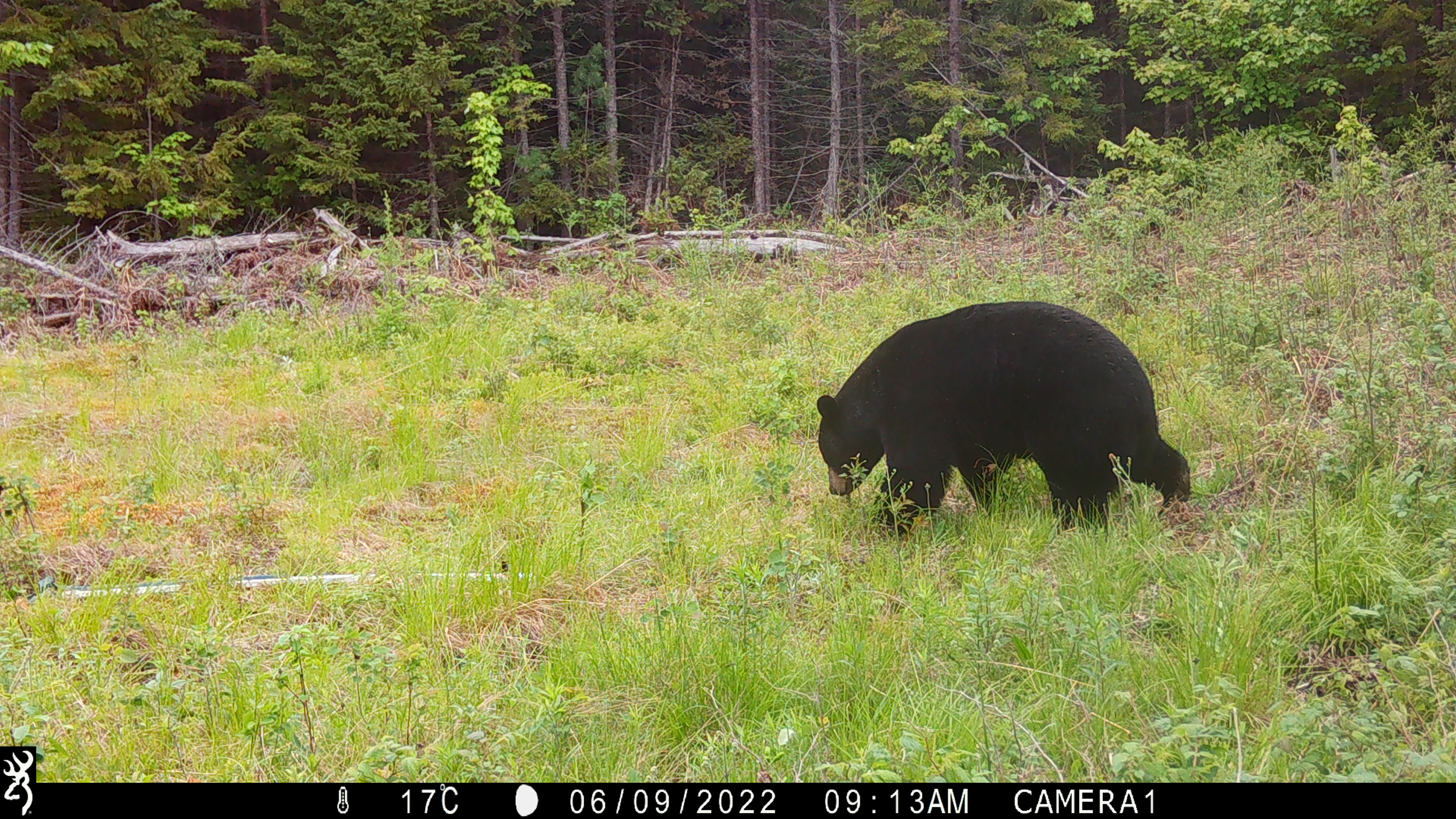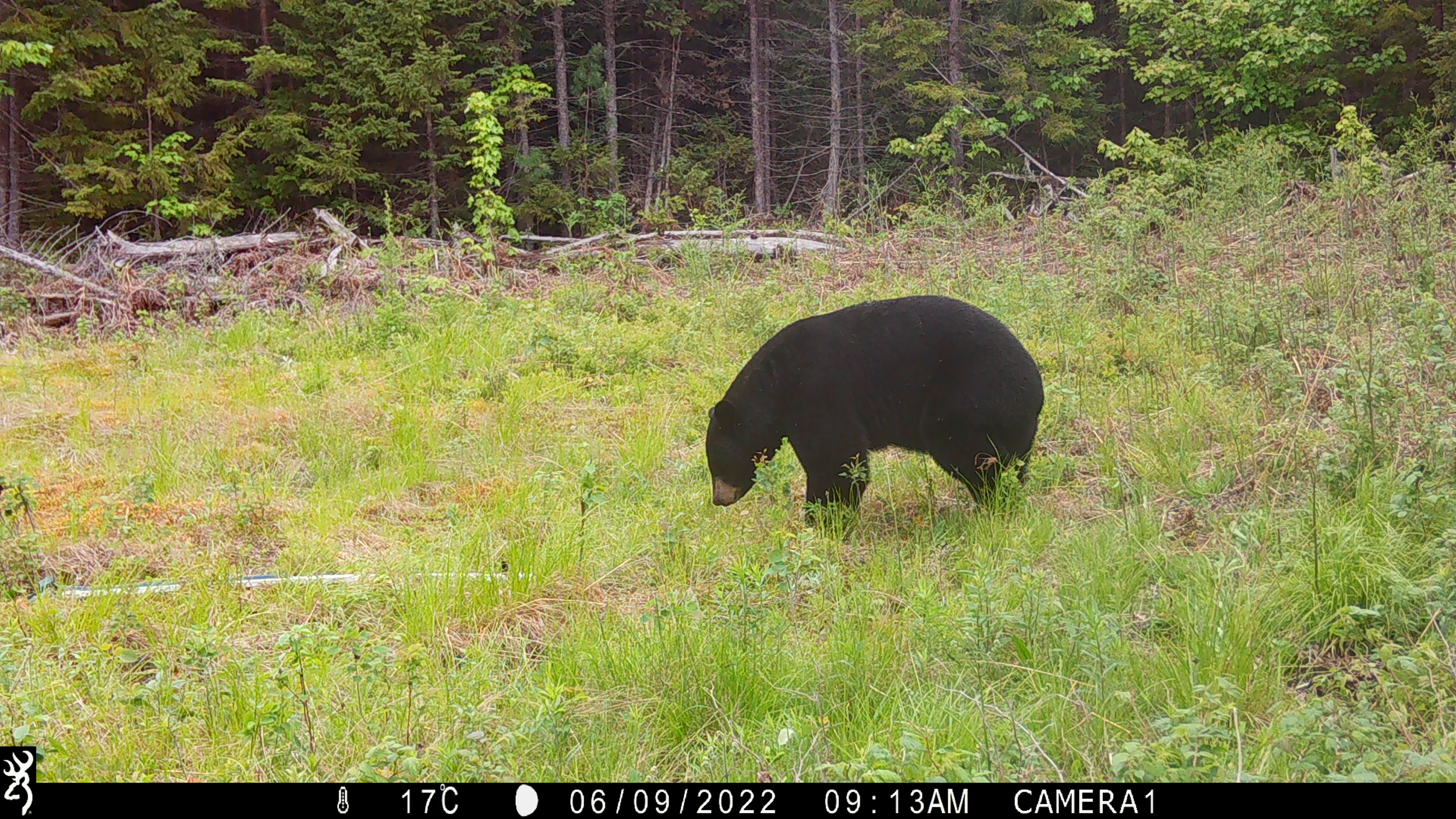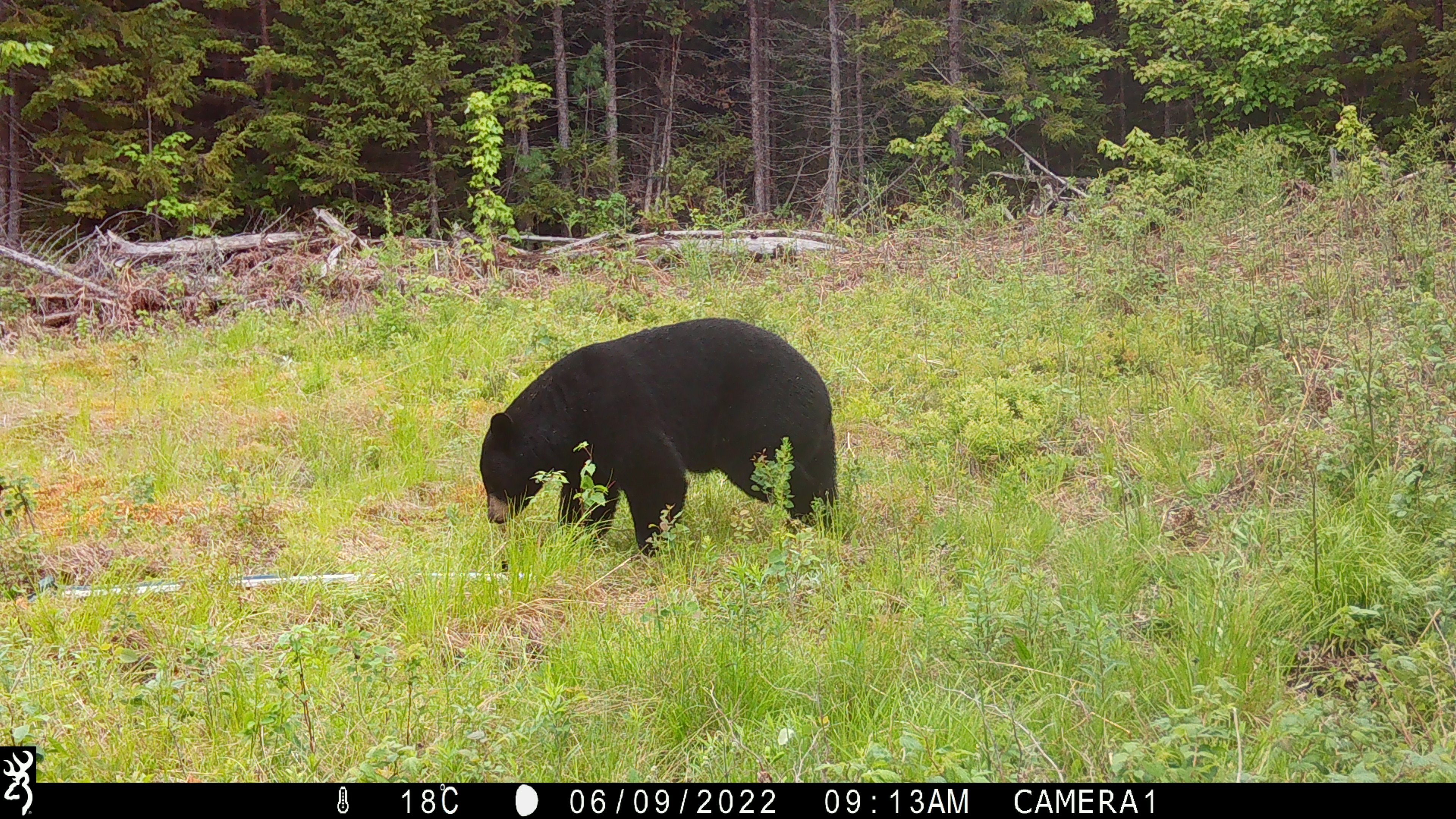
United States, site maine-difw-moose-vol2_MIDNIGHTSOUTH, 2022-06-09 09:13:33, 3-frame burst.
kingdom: Animalia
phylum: Chordata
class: Mammalia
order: Carnivora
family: Ursidae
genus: Ursus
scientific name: Ursus americanus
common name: black bear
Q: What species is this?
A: Black bear (Ursus americanus).